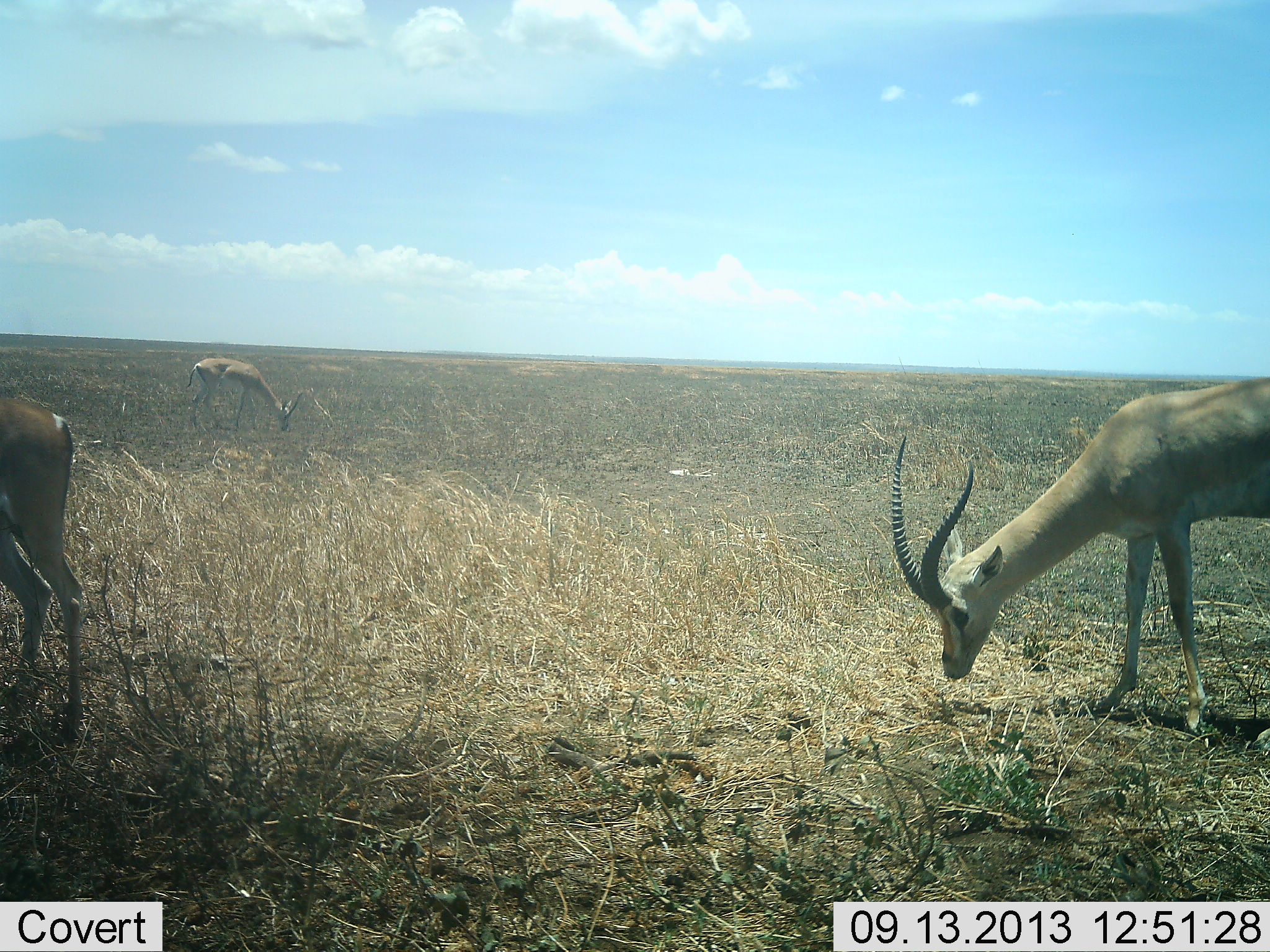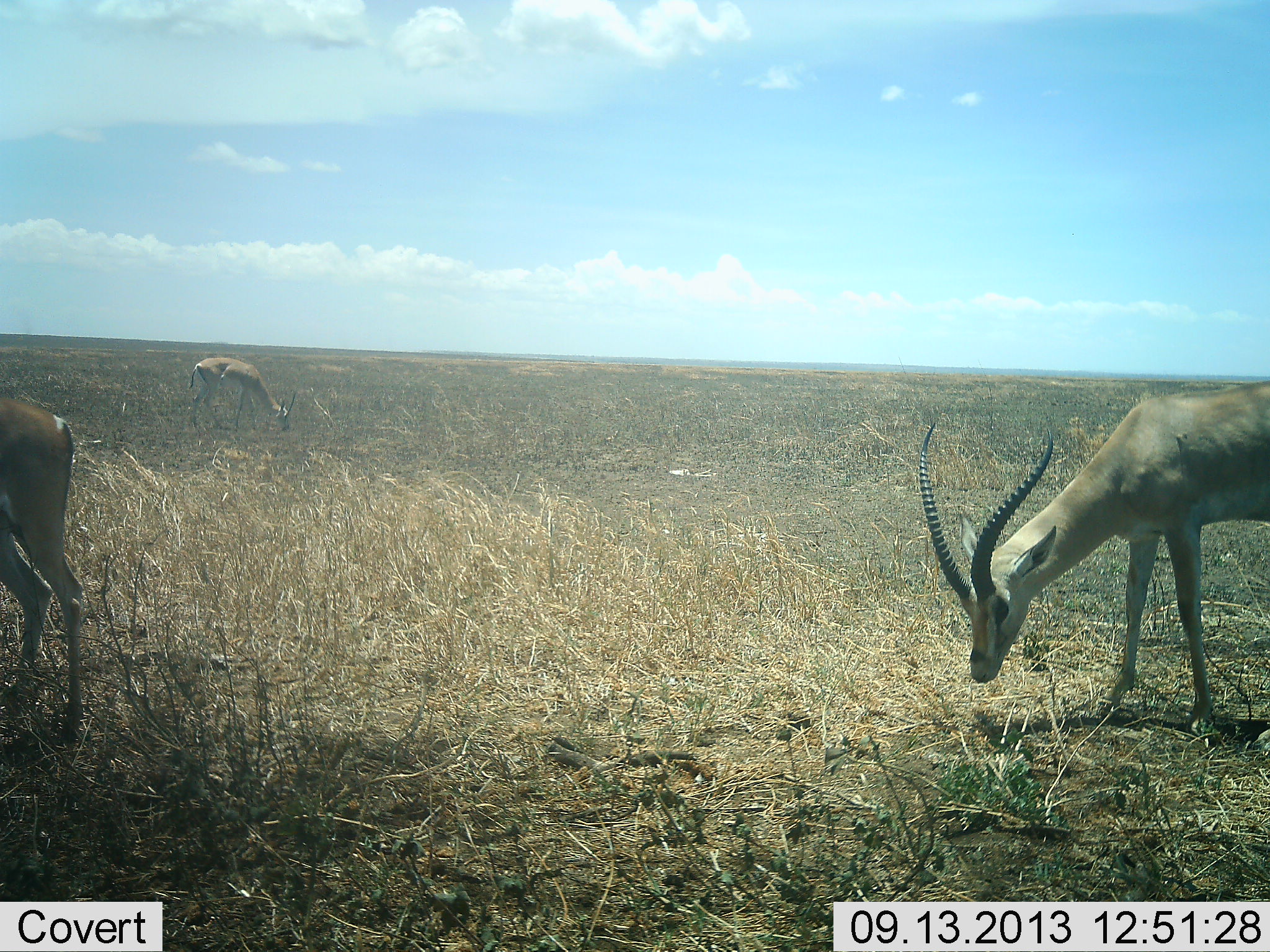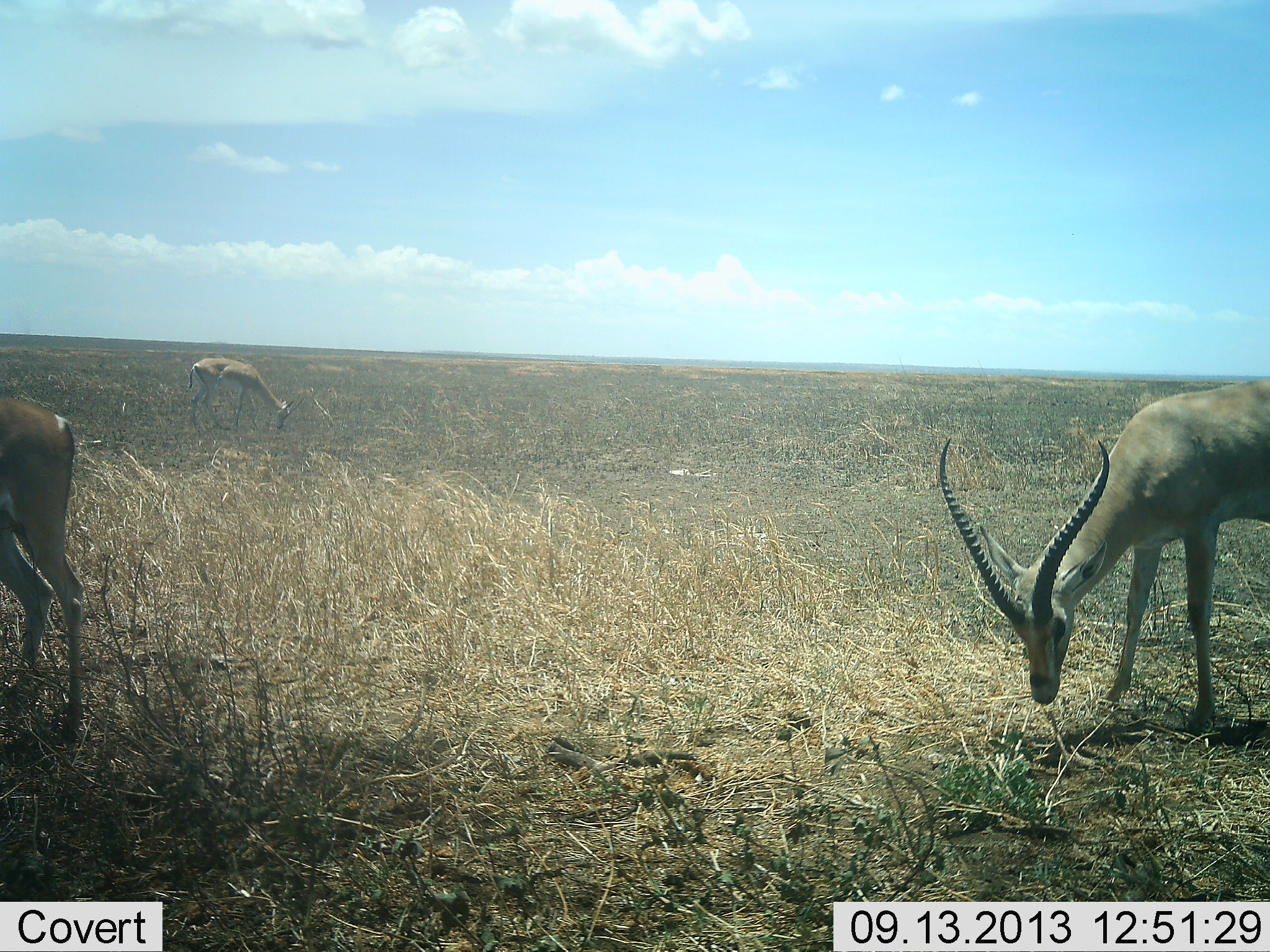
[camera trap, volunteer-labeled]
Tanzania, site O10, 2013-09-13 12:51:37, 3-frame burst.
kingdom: Animalia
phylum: Chordata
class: Mammalia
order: Artiodactyla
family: Bovidae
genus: Nanger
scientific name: Nanger granti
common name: grant's gazelle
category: gazellegrants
Gazellegrants (grant's gazelle) (Nanger granti), count 3. Behavior (volunteer vote fractions): standing 30%, resting 0%, moving 0%, interacting 0%. Young present (vote fraction): 0%. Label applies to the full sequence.